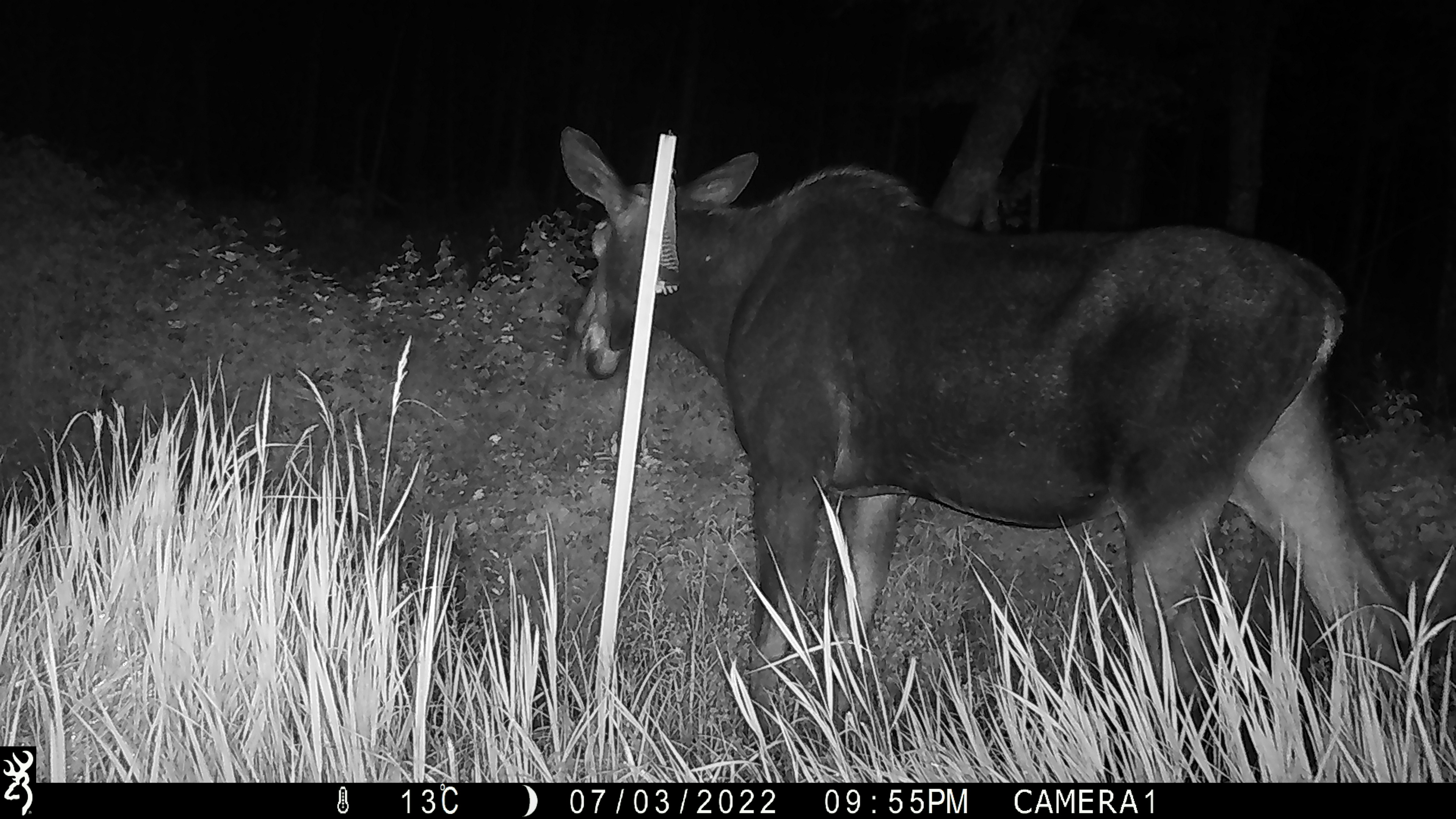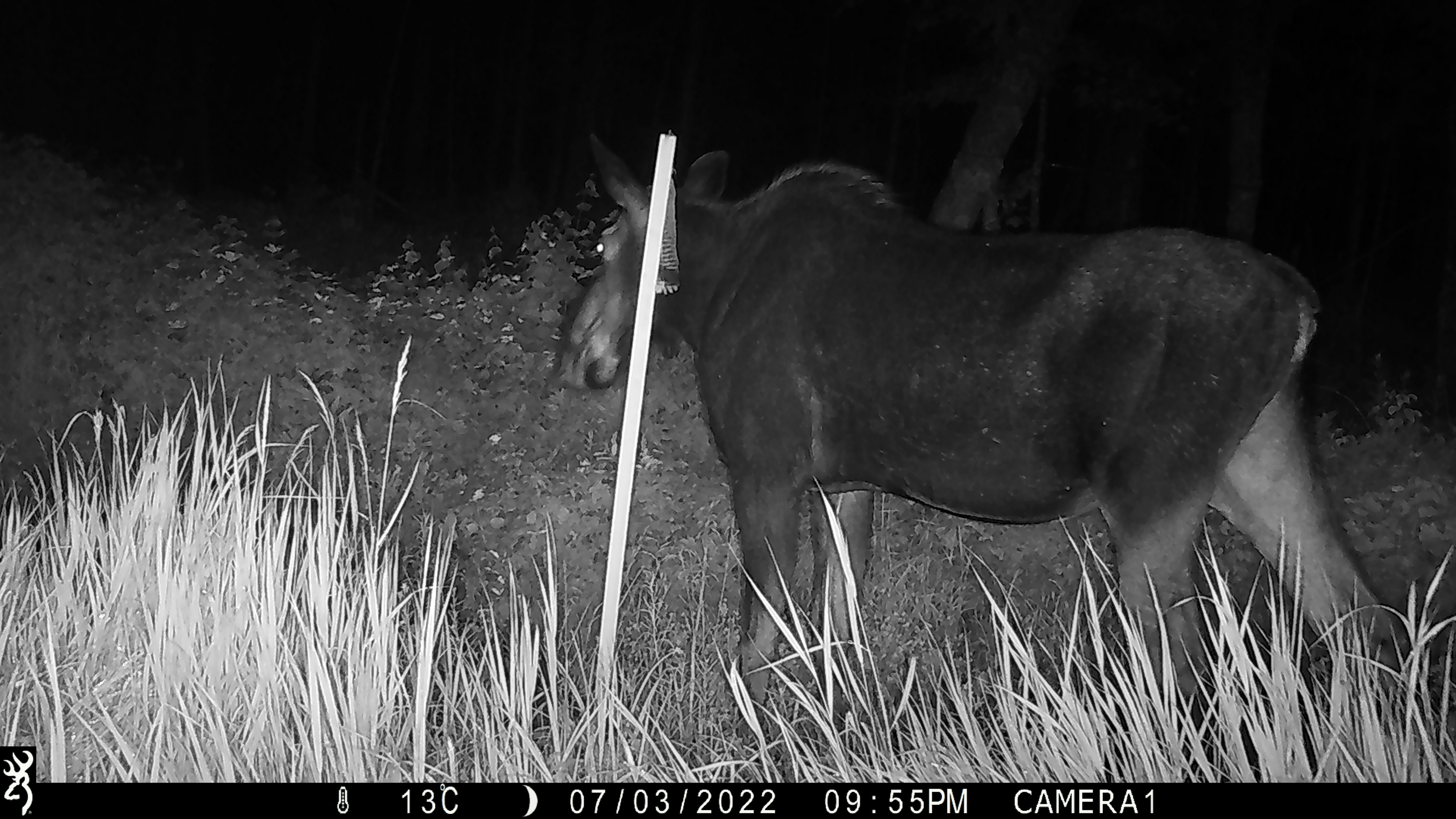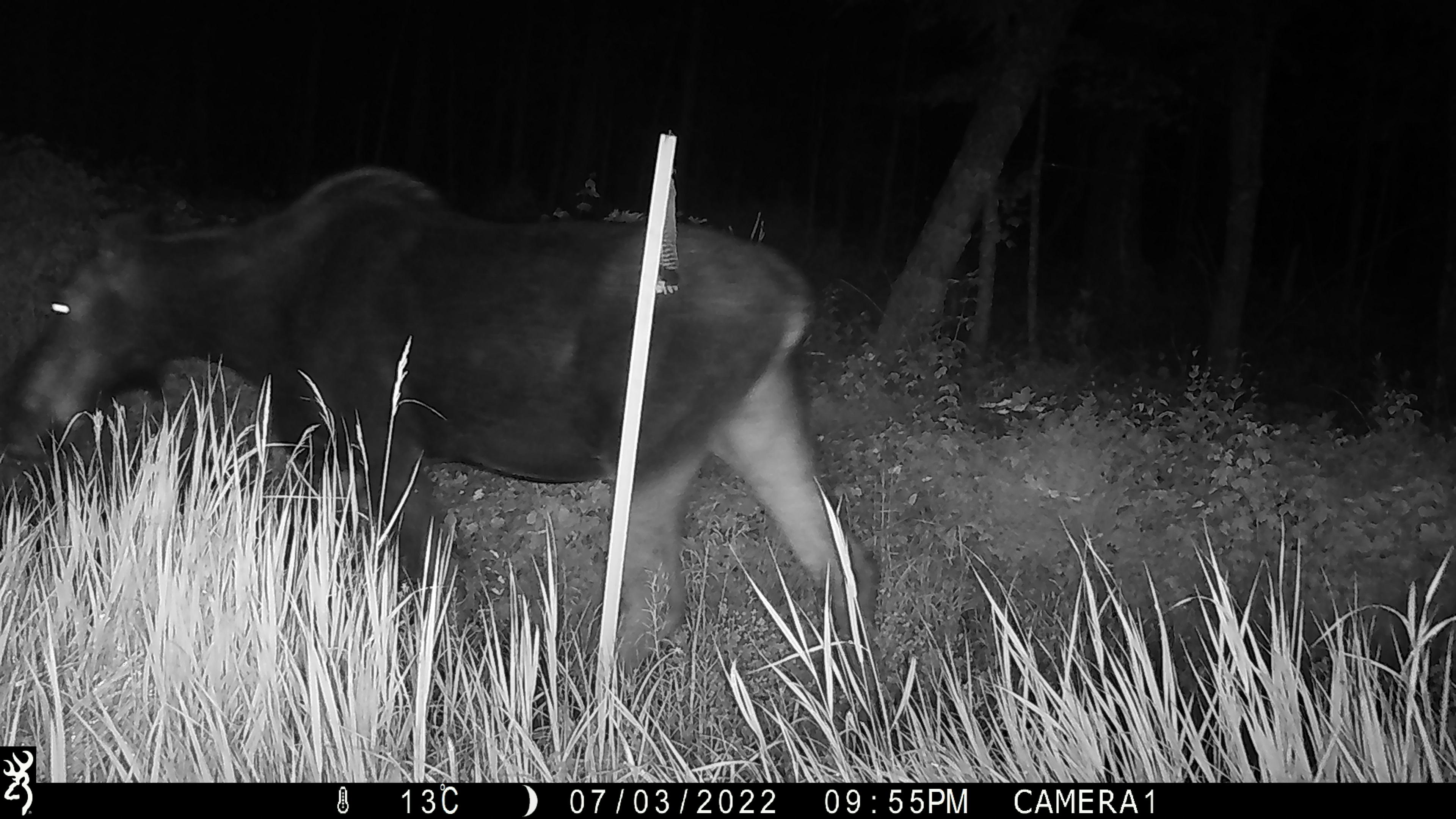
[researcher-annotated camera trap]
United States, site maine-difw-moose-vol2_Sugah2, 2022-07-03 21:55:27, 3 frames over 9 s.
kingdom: Animalia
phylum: Chordata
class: Mammalia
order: Artiodactyla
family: Cervidae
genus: Alces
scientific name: Alces alces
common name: moose